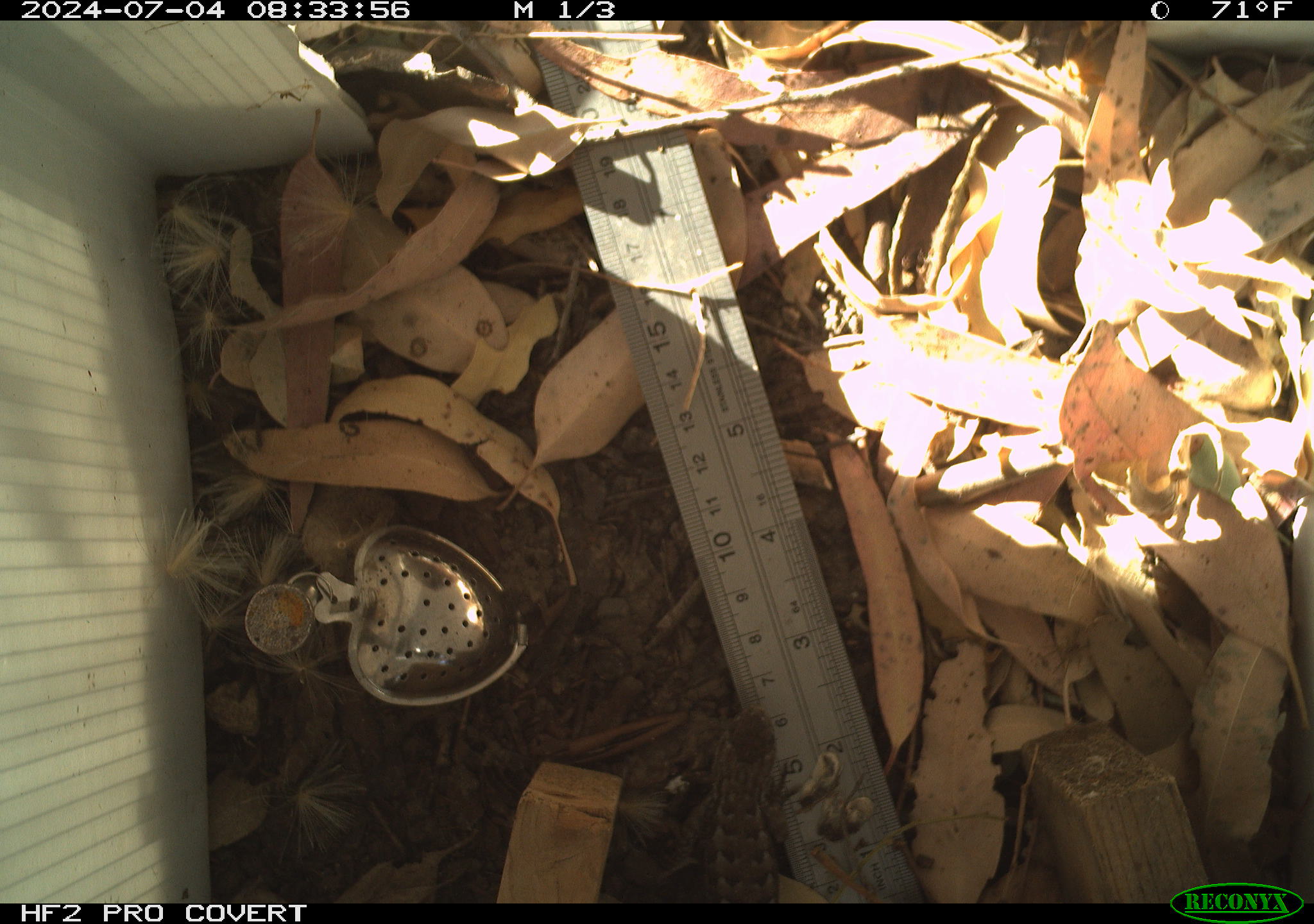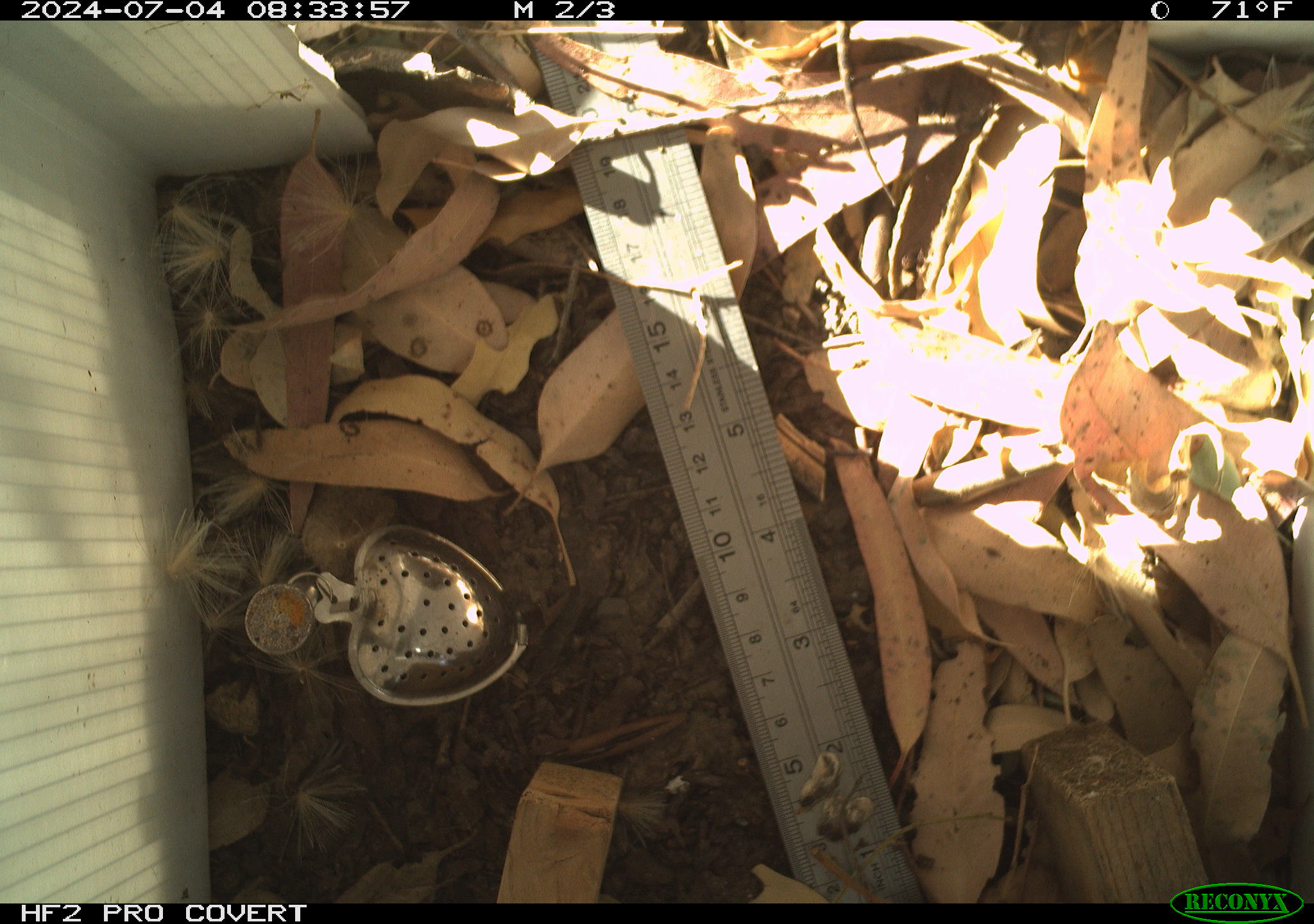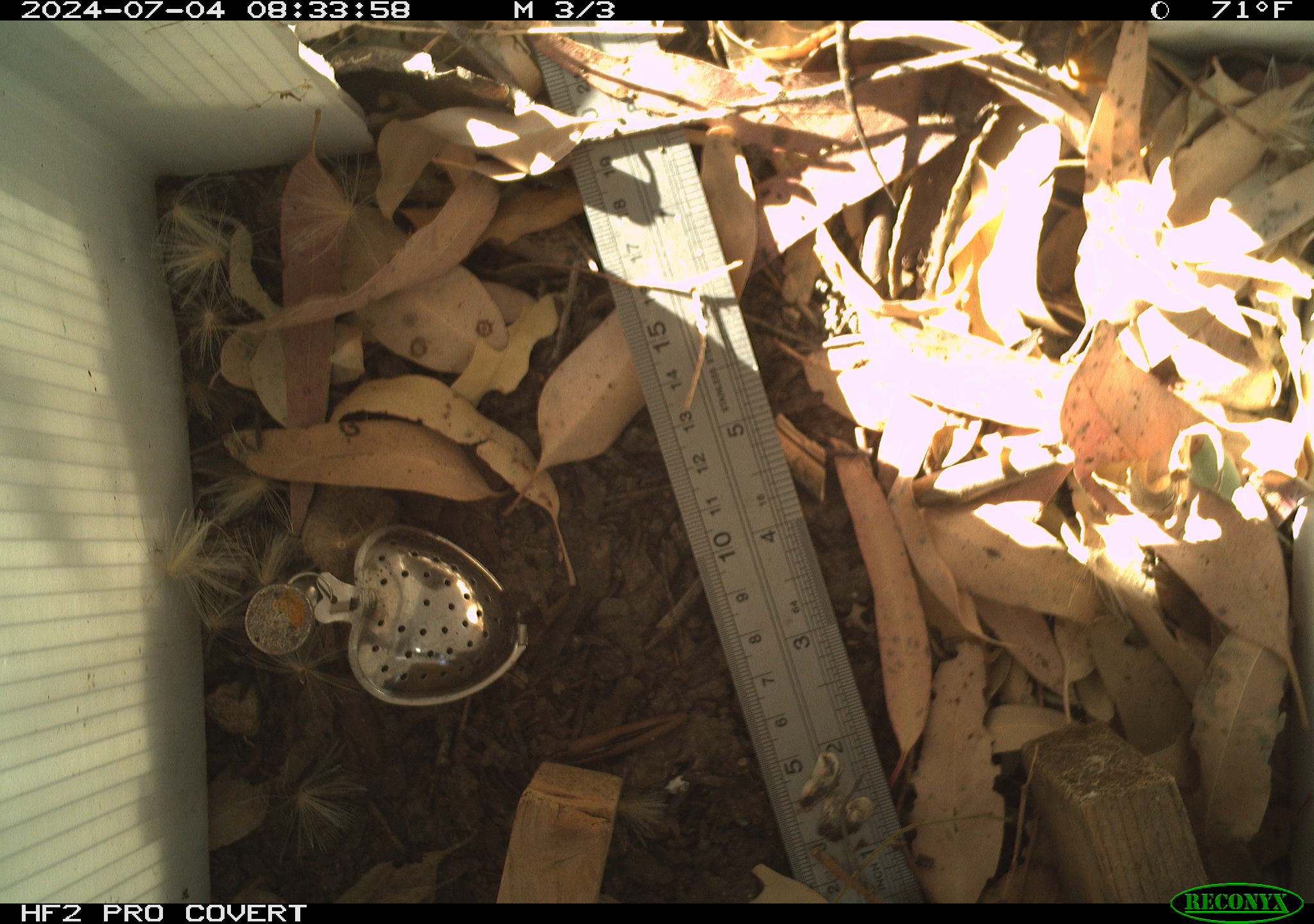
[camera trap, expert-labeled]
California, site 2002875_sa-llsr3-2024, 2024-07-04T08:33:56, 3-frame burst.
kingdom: Animalia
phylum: Chordata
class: Reptilia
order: Squamata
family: Phrynosomatidae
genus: Sceloporus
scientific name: Sceloporus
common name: spiny lizards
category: sceloporus species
Sceloporus species (spiny lizards) (Sceloporus).